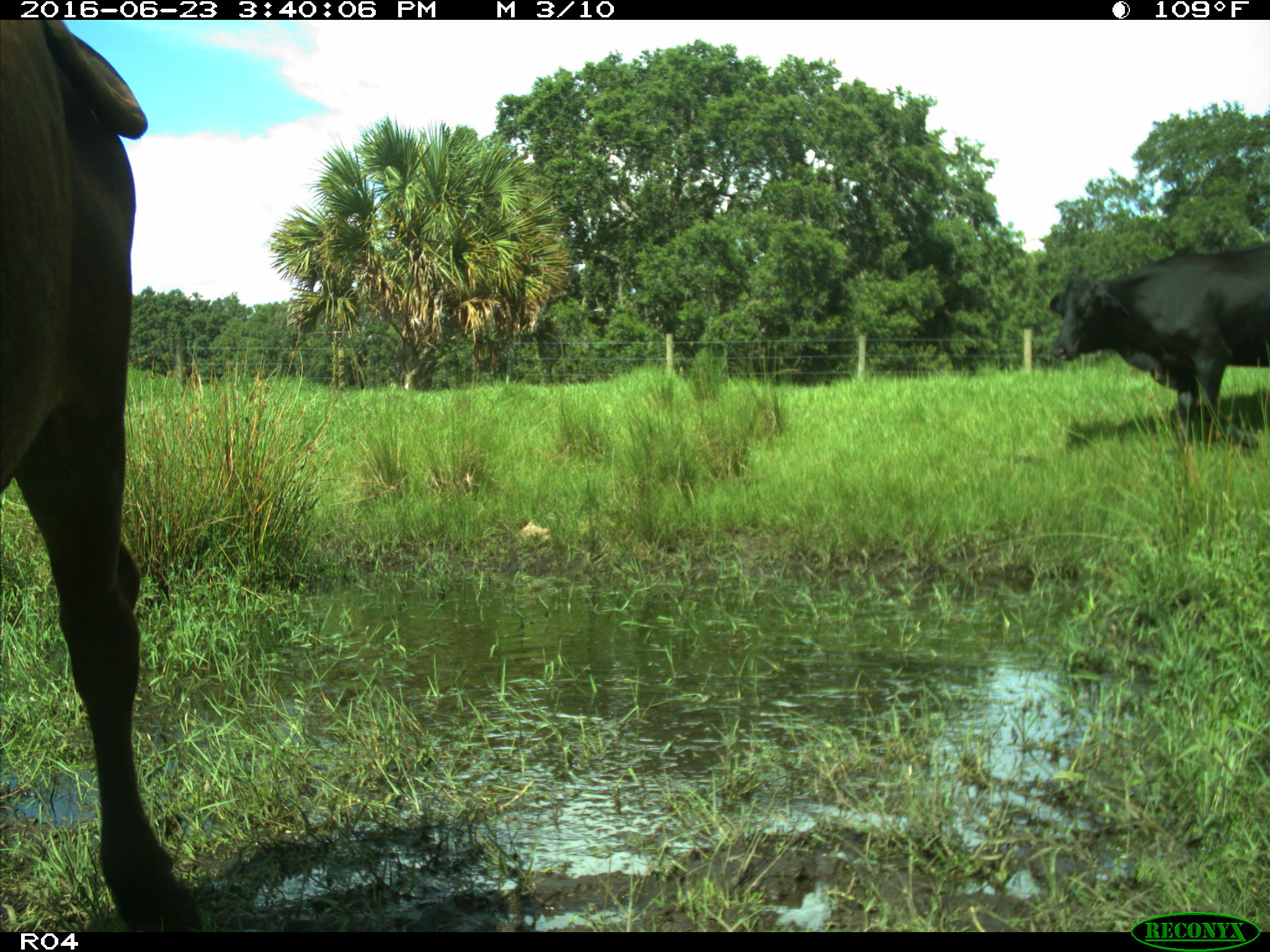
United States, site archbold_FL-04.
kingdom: Animalia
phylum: Chordata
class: Mammalia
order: Artiodactyla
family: Bovidae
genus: Bos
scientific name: Bos taurus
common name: domestic cow